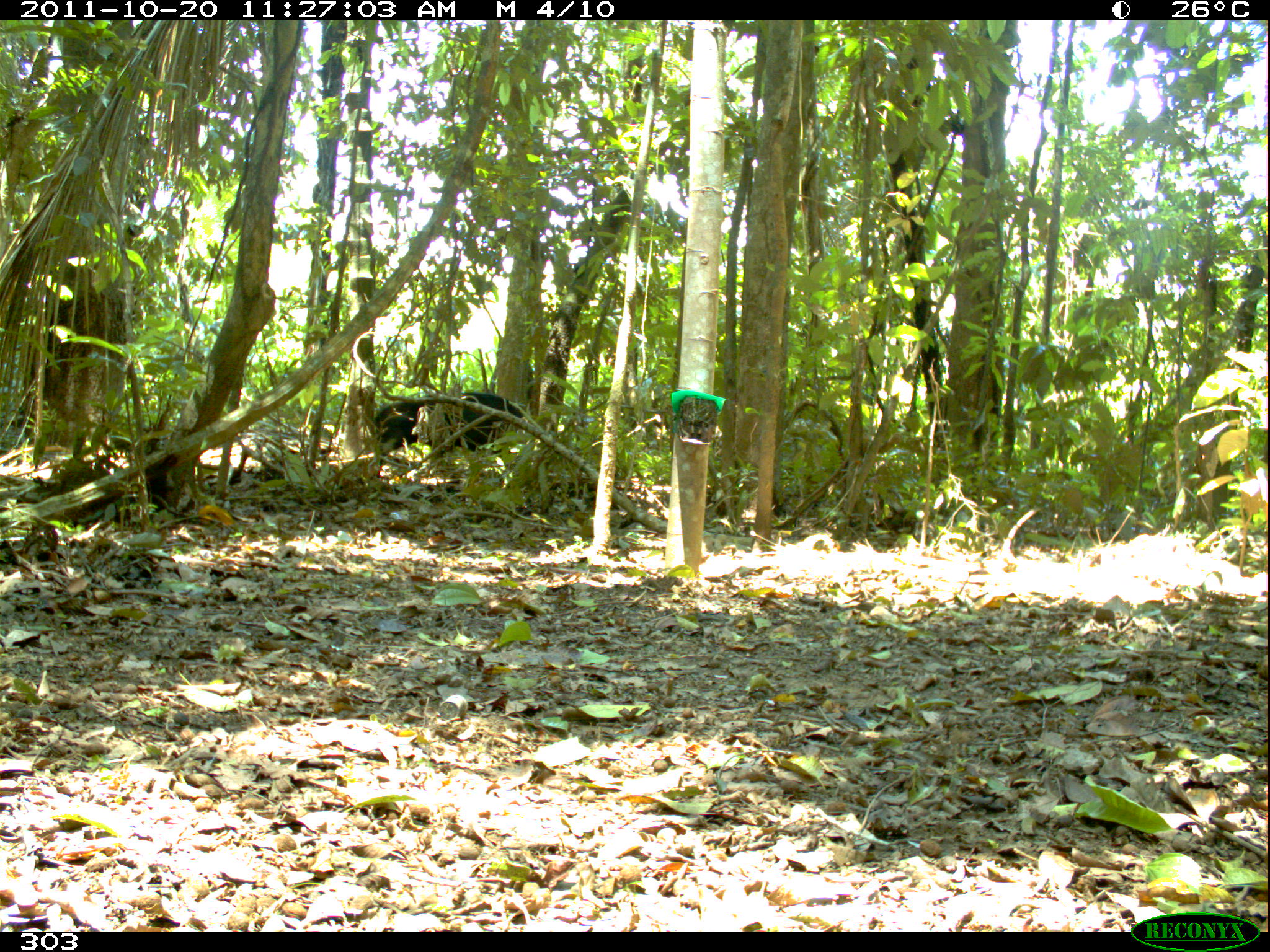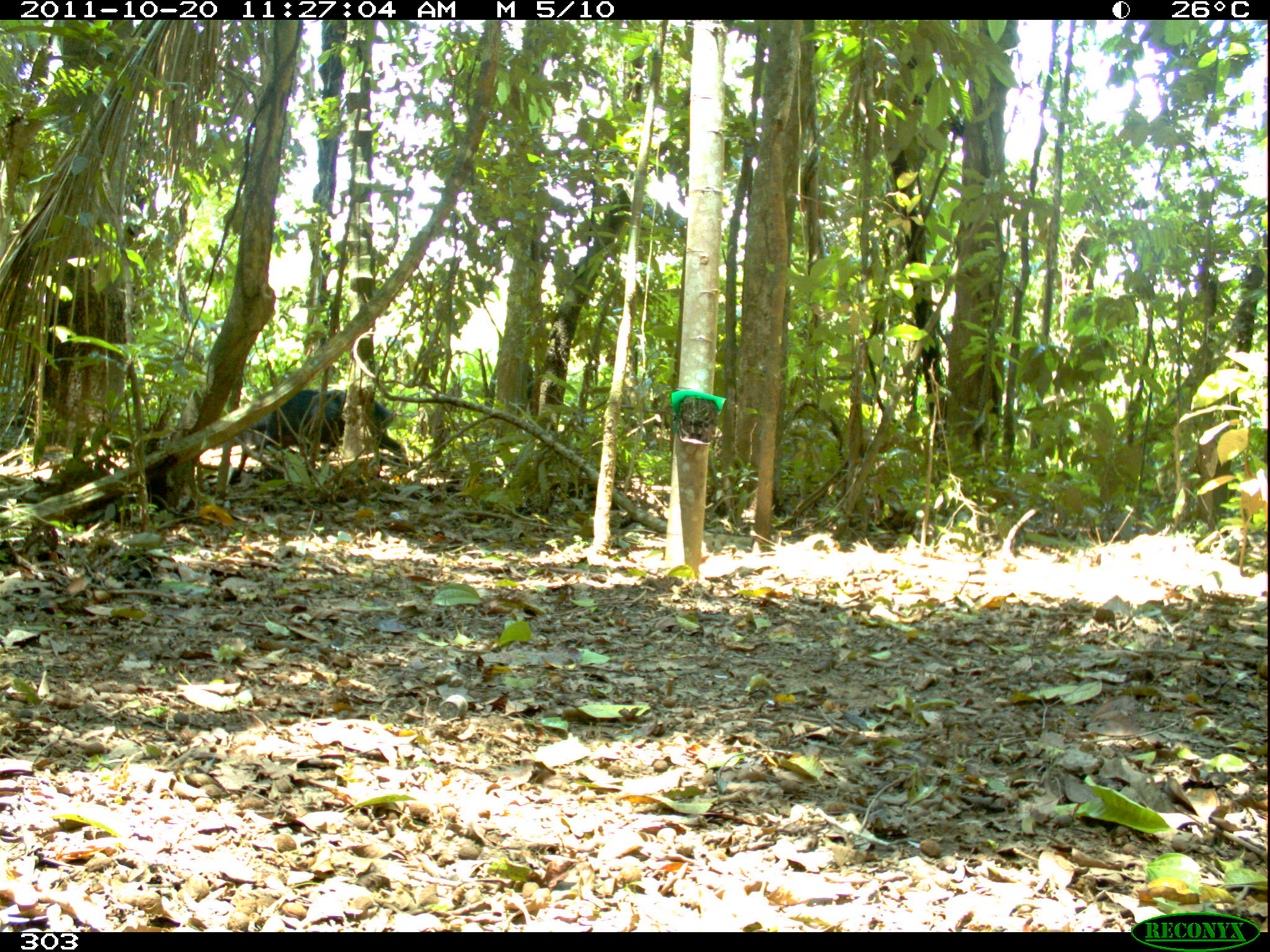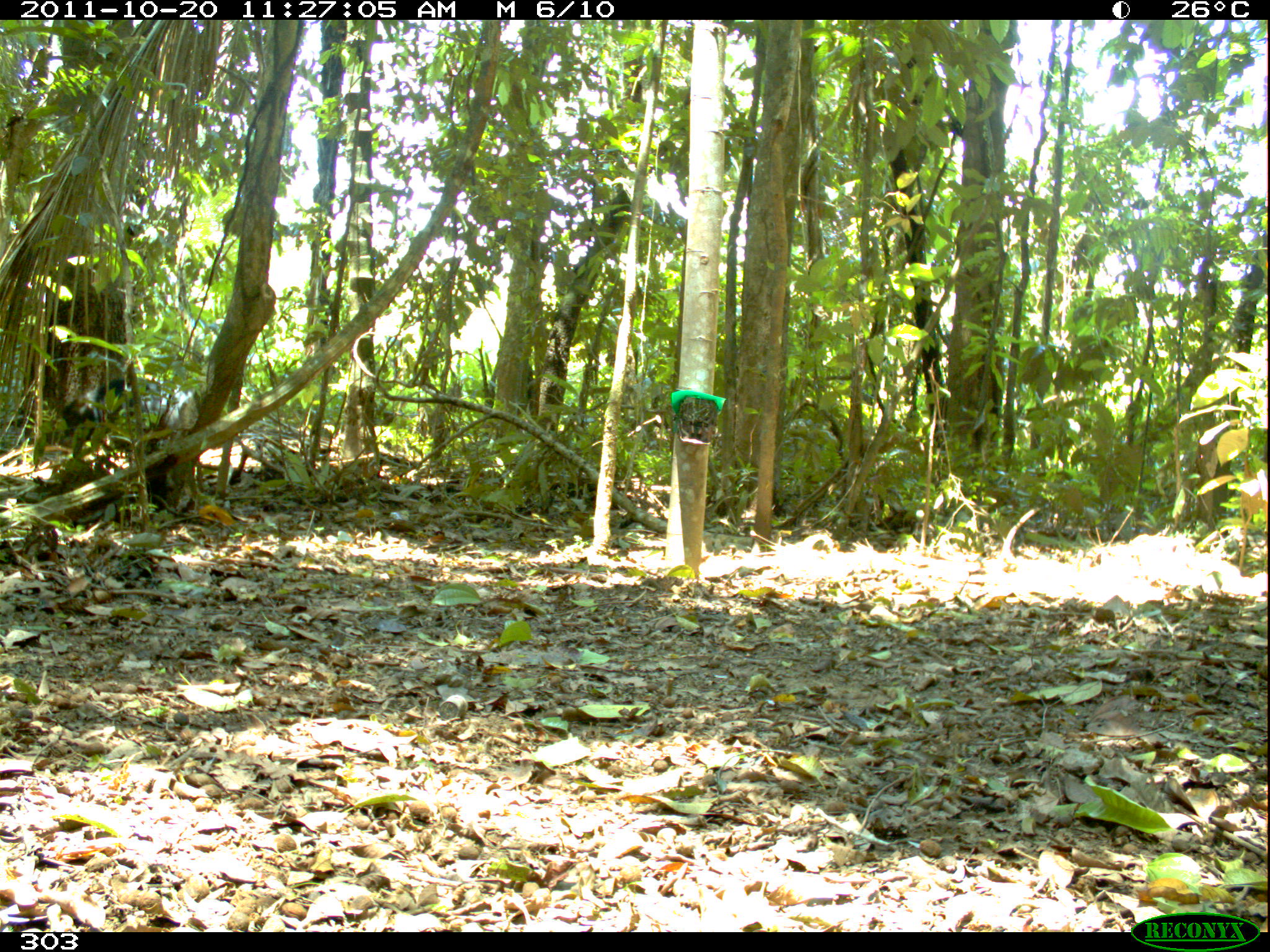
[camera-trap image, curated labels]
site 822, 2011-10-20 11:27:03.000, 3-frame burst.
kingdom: Animalia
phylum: Chordata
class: Mammalia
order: Artiodactyla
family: Tayassuidae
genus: Tayassu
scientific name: Tayassu pecari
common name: white-lipped peccary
Tayassu pecari (white-lipped peccary).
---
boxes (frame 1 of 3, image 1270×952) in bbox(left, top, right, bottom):
tayassu pecari: bbox(373, 391, 537, 481)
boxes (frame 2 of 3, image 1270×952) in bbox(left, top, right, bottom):
tayassu pecari: bbox(226, 388, 406, 484)